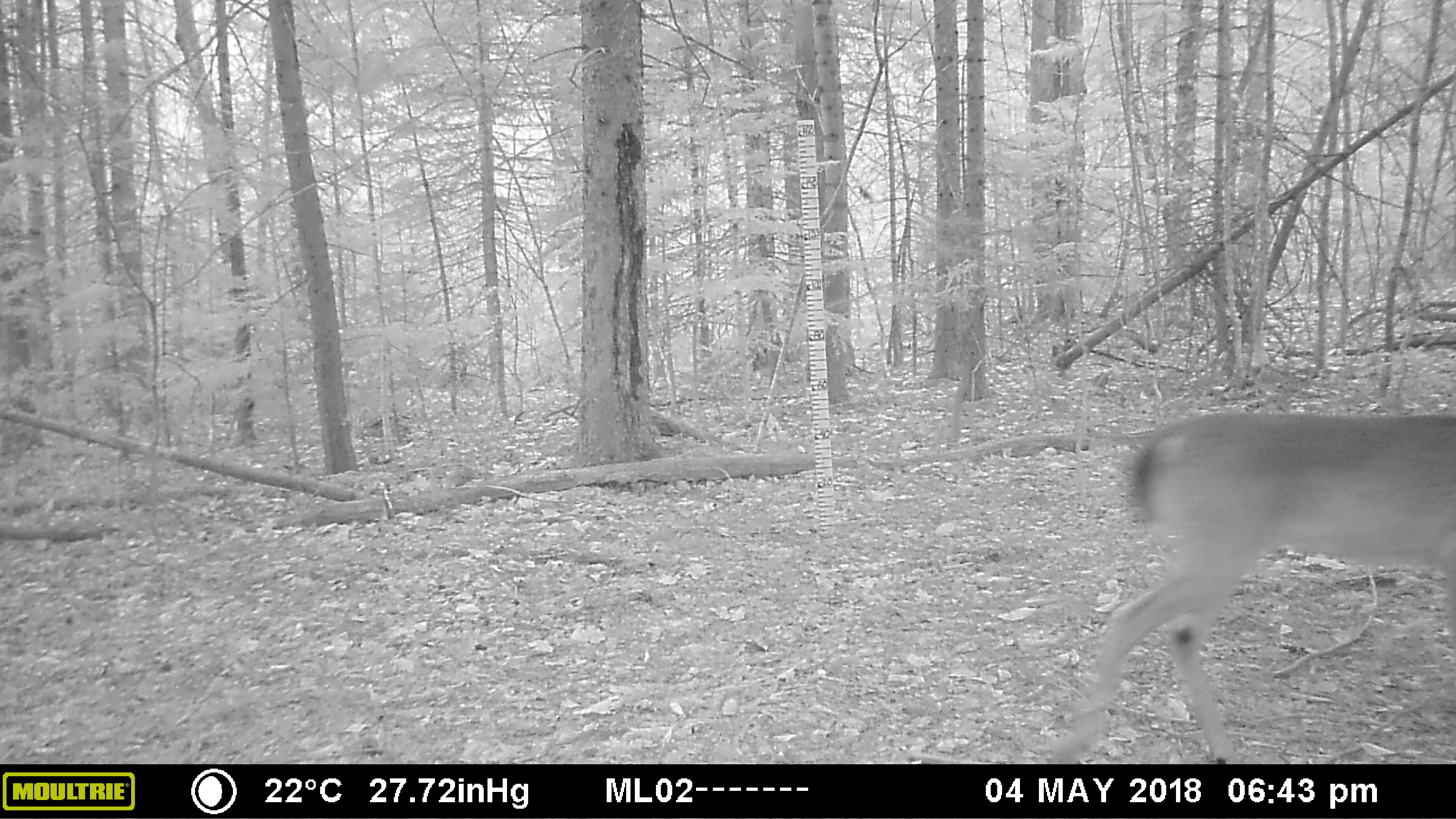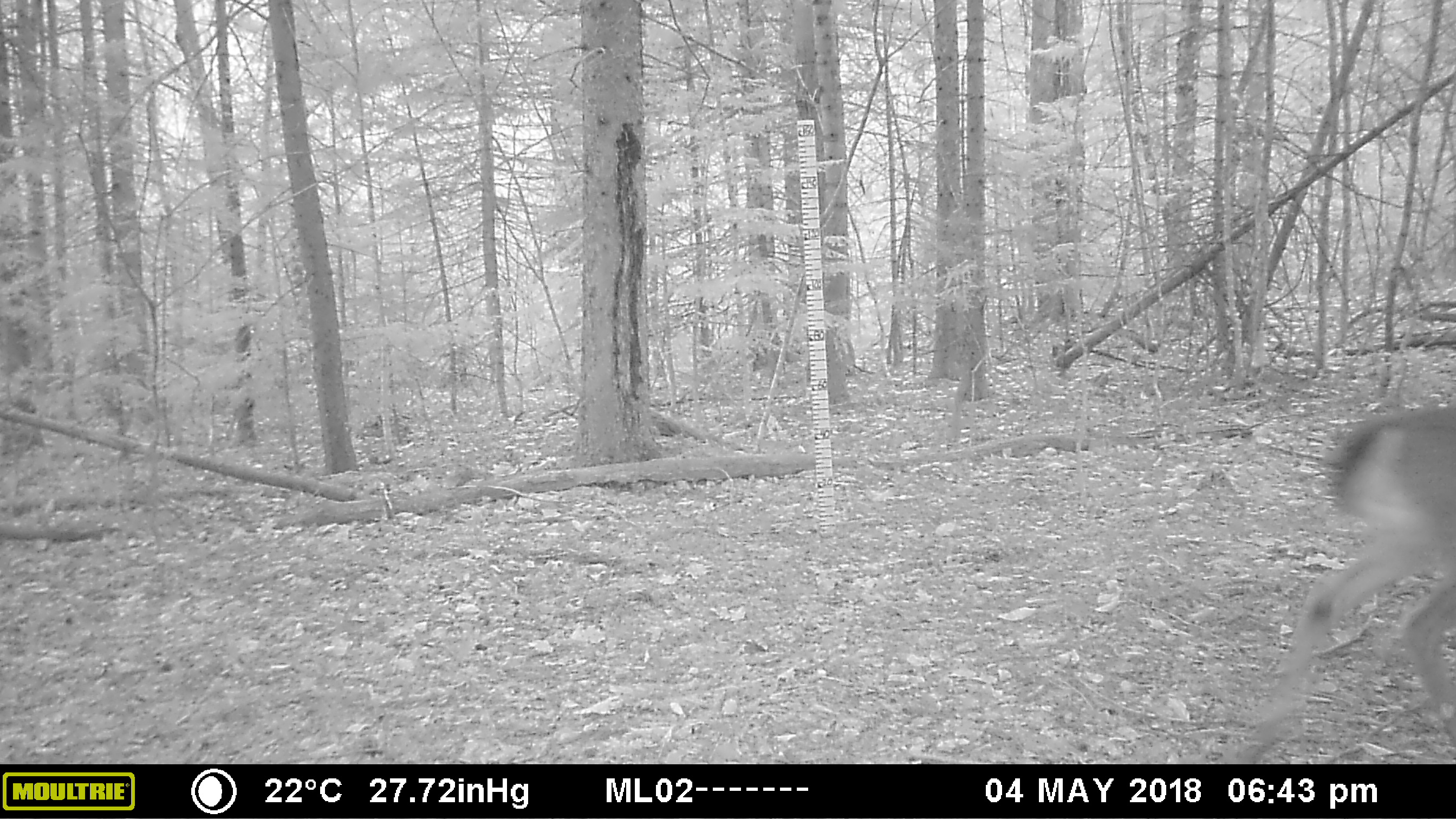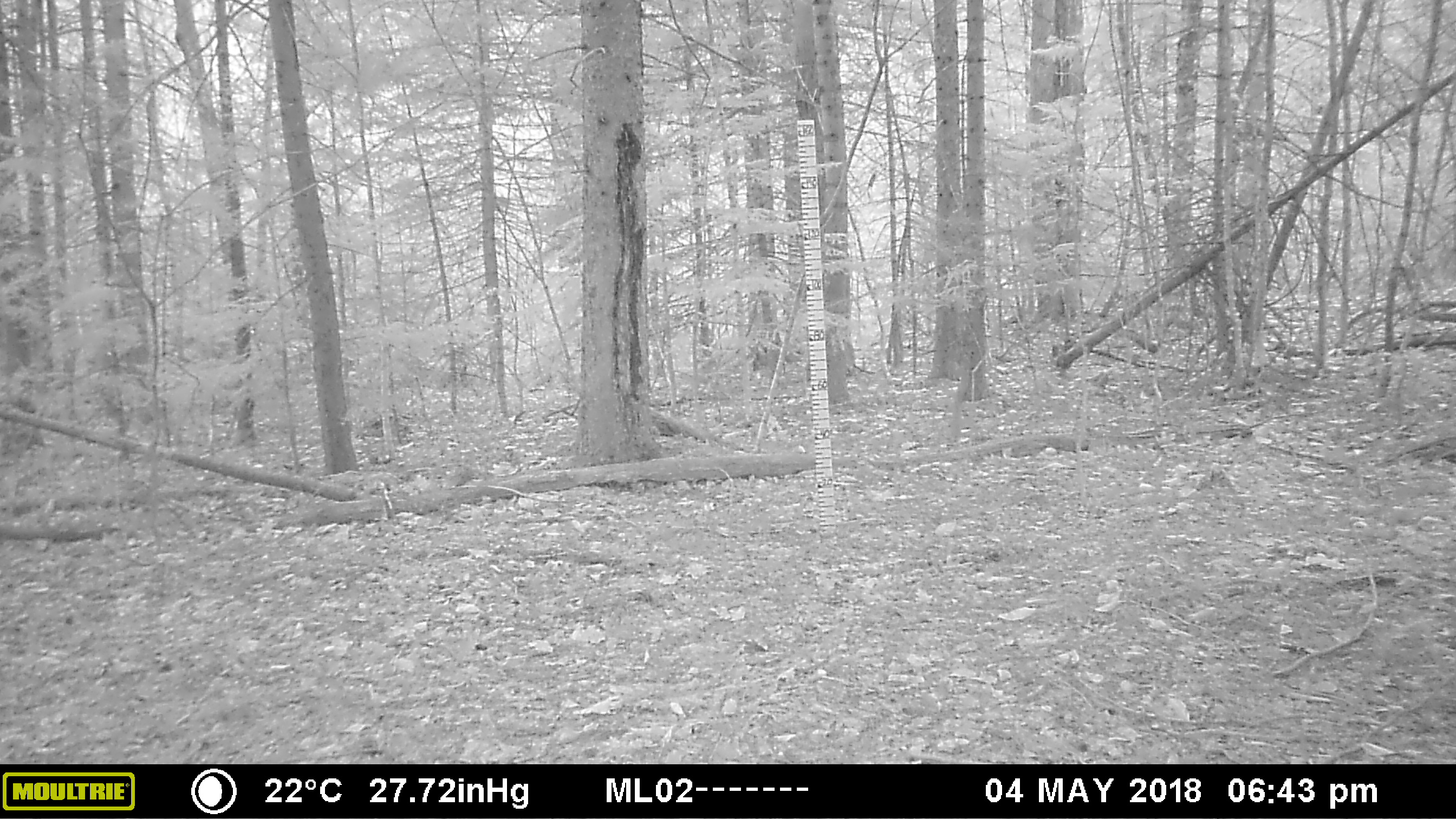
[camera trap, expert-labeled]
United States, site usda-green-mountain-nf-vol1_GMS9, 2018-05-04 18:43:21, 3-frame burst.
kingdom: Animalia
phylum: Chordata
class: Mammalia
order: Artiodactyla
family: Cervidae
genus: Odocoileus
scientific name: Odocoileus virginianus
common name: white-tailed deer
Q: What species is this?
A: White-tailed deer (Odocoileus virginianus).